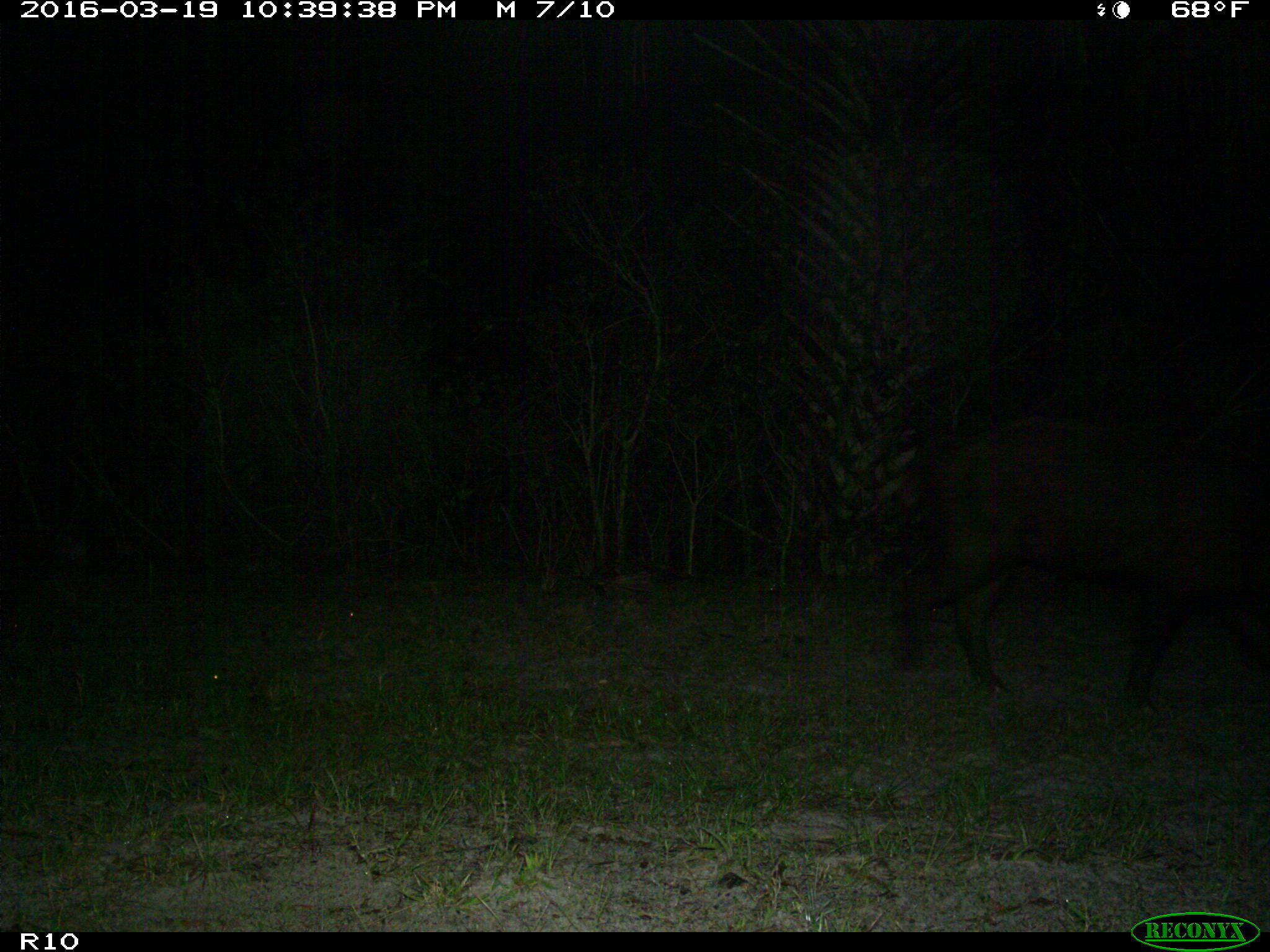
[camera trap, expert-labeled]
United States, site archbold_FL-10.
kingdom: Animalia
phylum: Chordata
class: Mammalia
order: Artiodactyla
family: Suidae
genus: Sus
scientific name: Sus scrofa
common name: wild boar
Sus scrofa (wild boar).